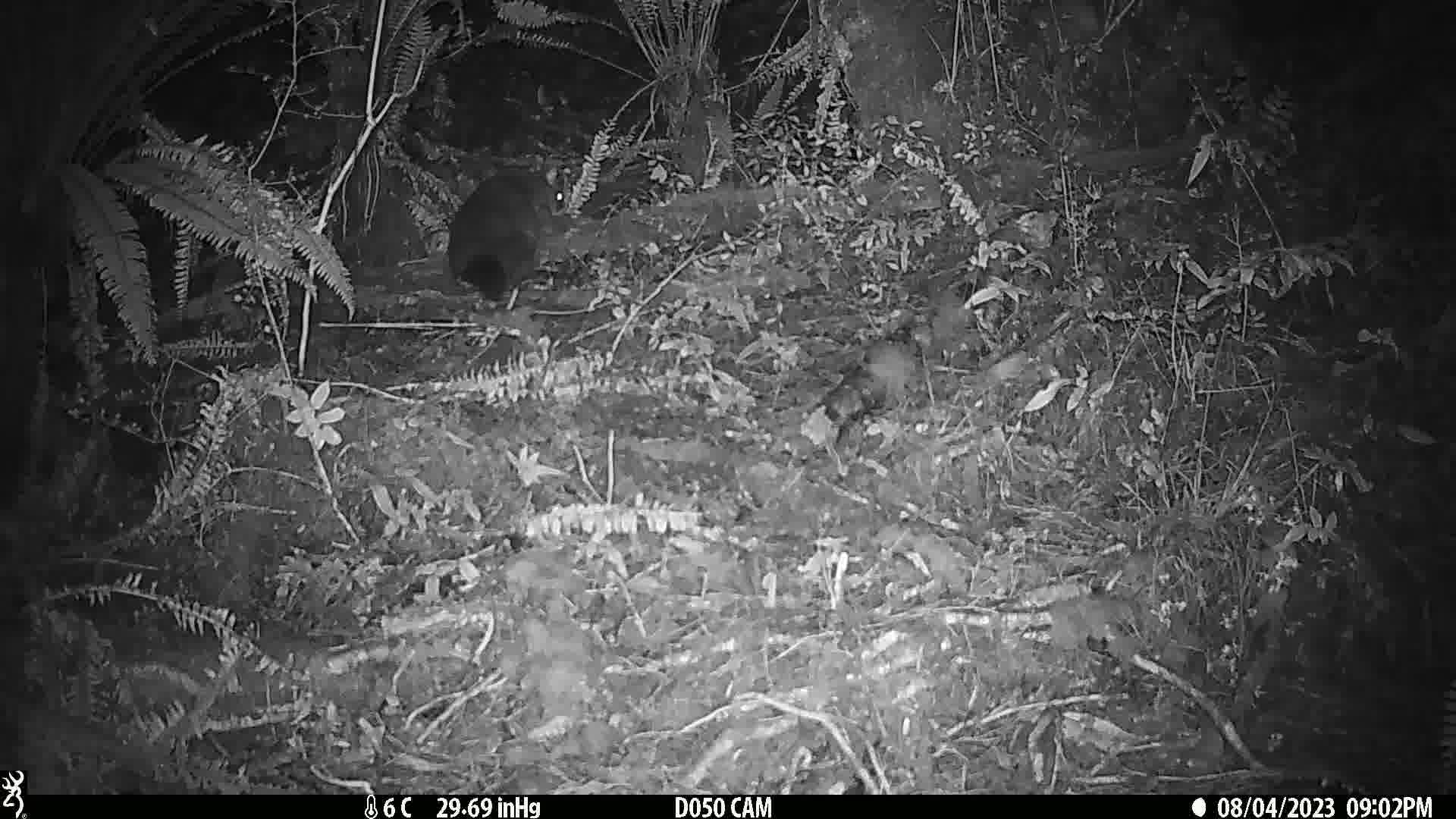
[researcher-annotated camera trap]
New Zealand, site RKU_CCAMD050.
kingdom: Animalia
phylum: Chordata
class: Mammalia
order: Diprotodontia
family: Phalangeridae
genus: Trichosurus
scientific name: Trichosurus vulpecula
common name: common brushtail possum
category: possum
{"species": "possum (common brushtail possum) (Trichosurus vulpecula)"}